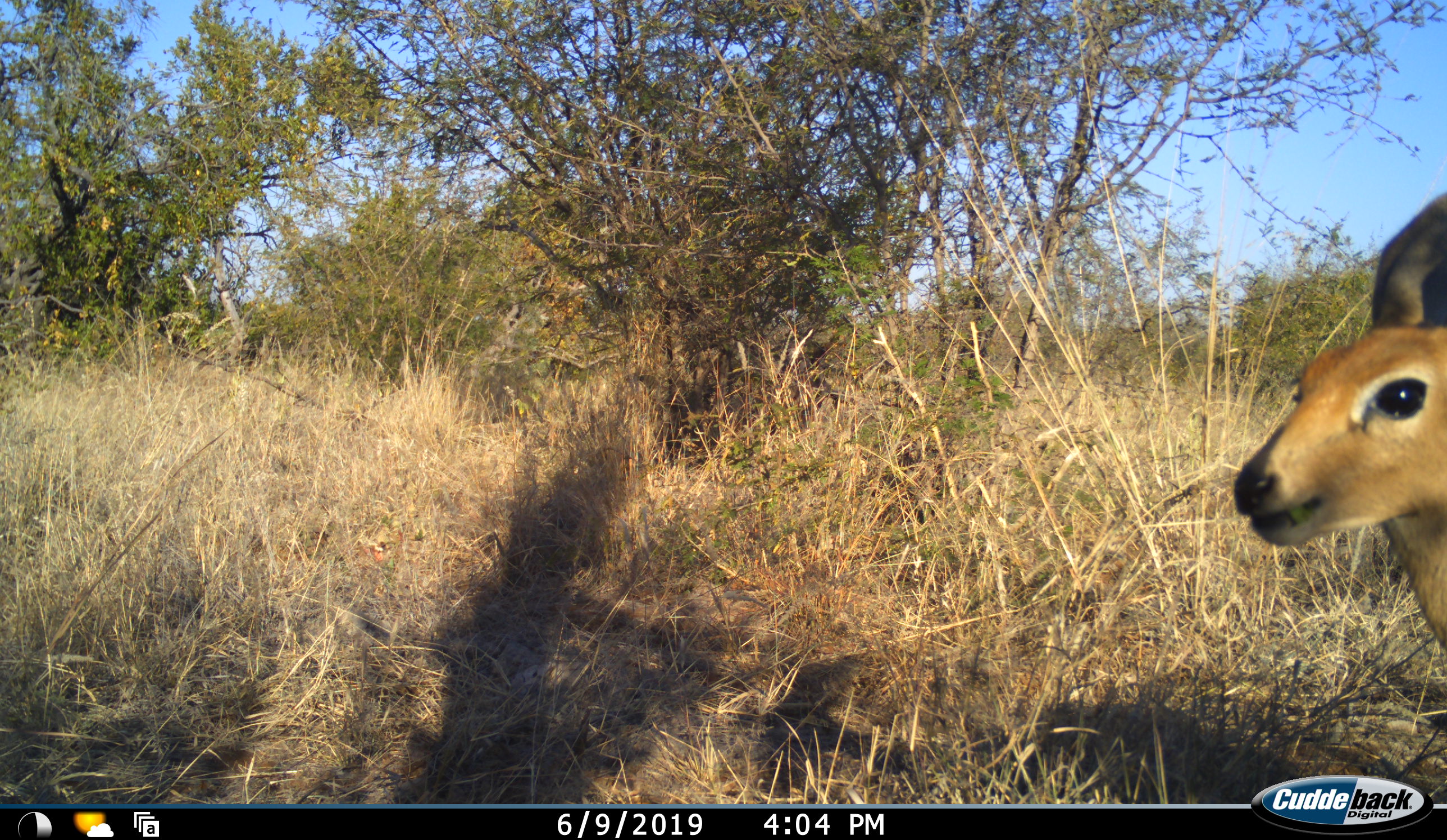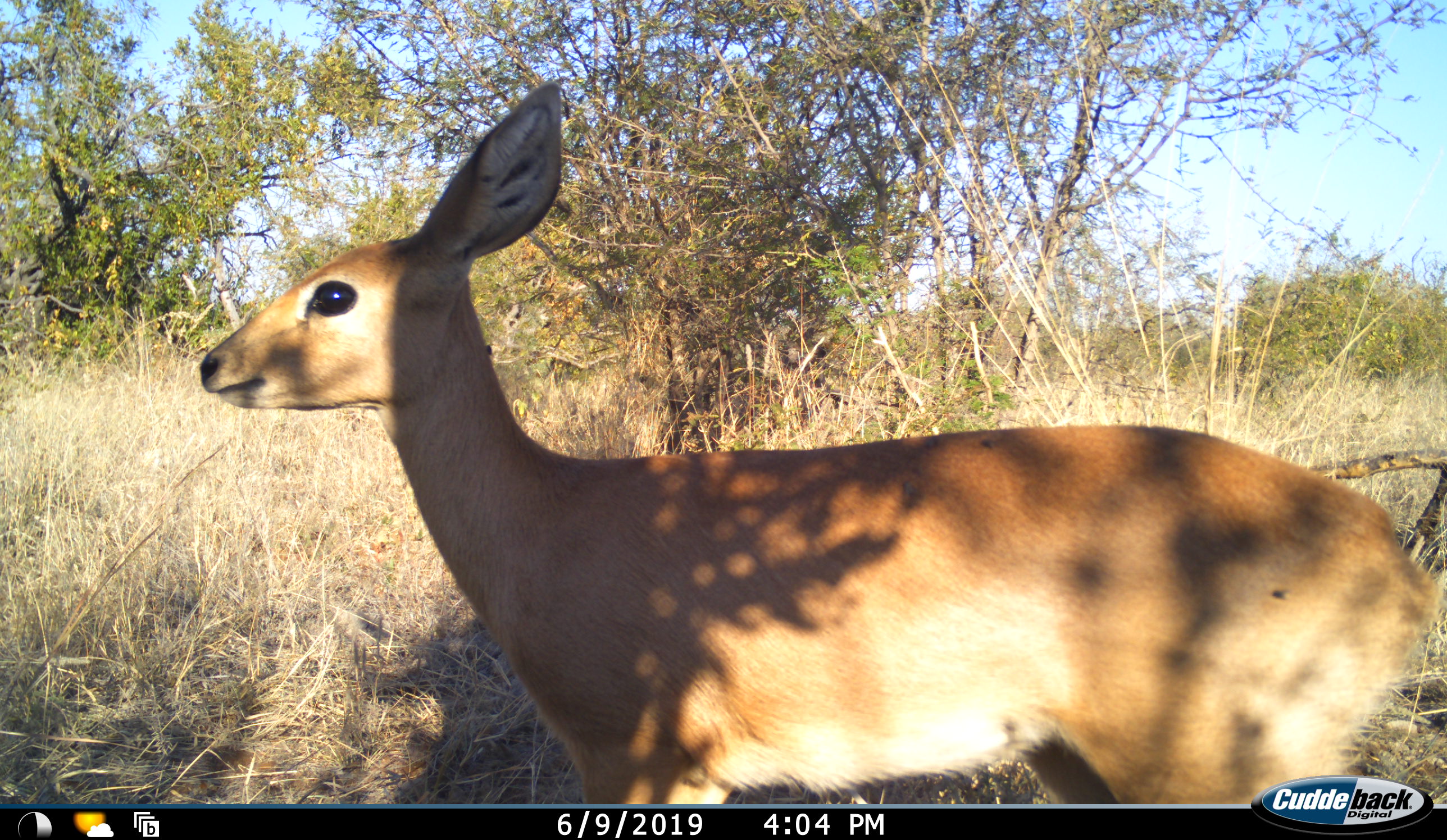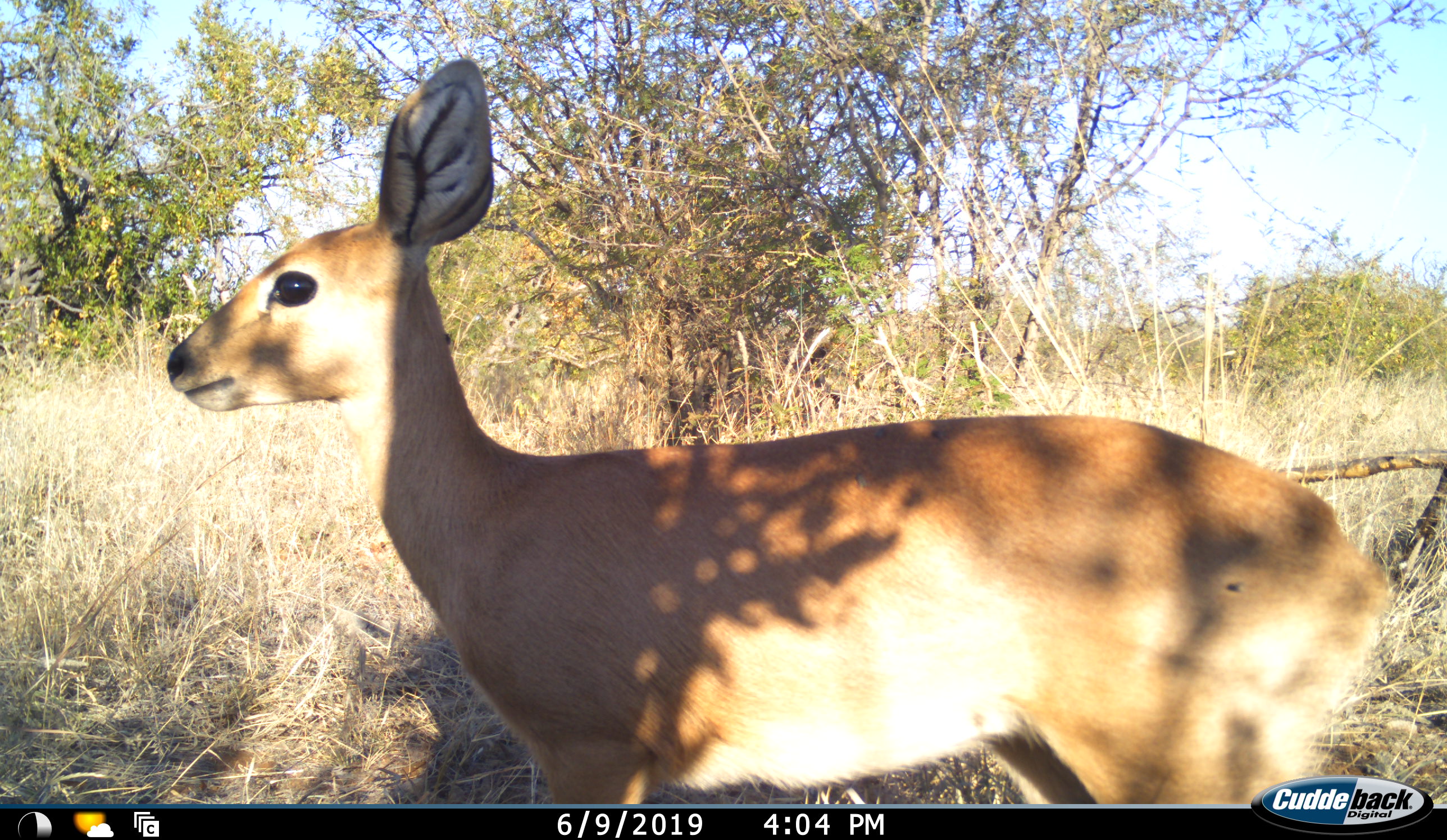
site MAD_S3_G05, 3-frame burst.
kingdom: Animalia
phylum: Chordata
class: Mammalia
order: Artiodactyla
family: Bovidae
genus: Raphicerus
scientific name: Raphicerus campestris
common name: steenbok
Steenbok (Raphicerus campestris), count 1. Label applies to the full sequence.